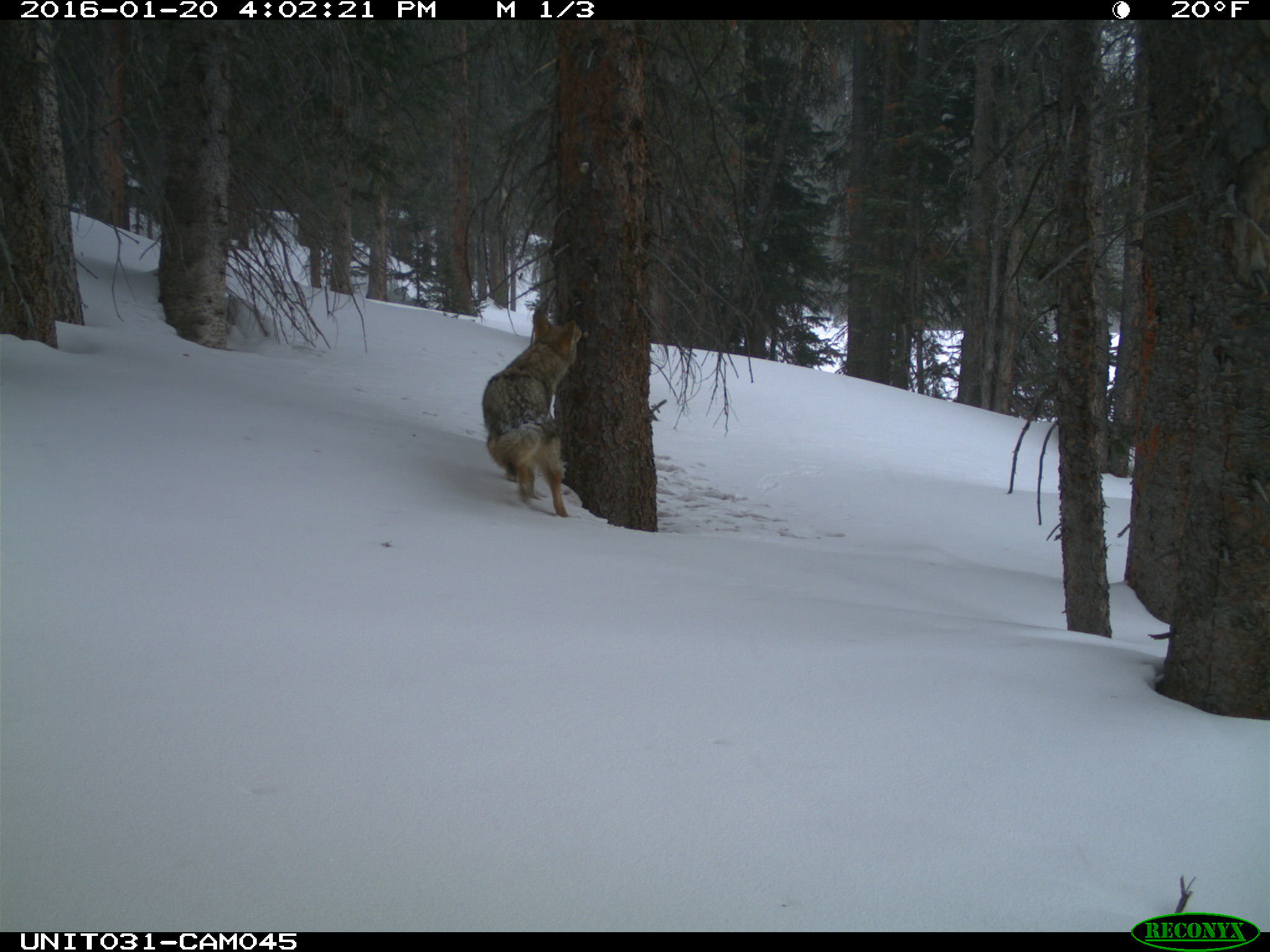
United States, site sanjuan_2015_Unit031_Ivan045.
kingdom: Animalia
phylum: Chordata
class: Mammalia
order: Carnivora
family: Canidae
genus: Canis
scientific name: Canis latrans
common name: coyote